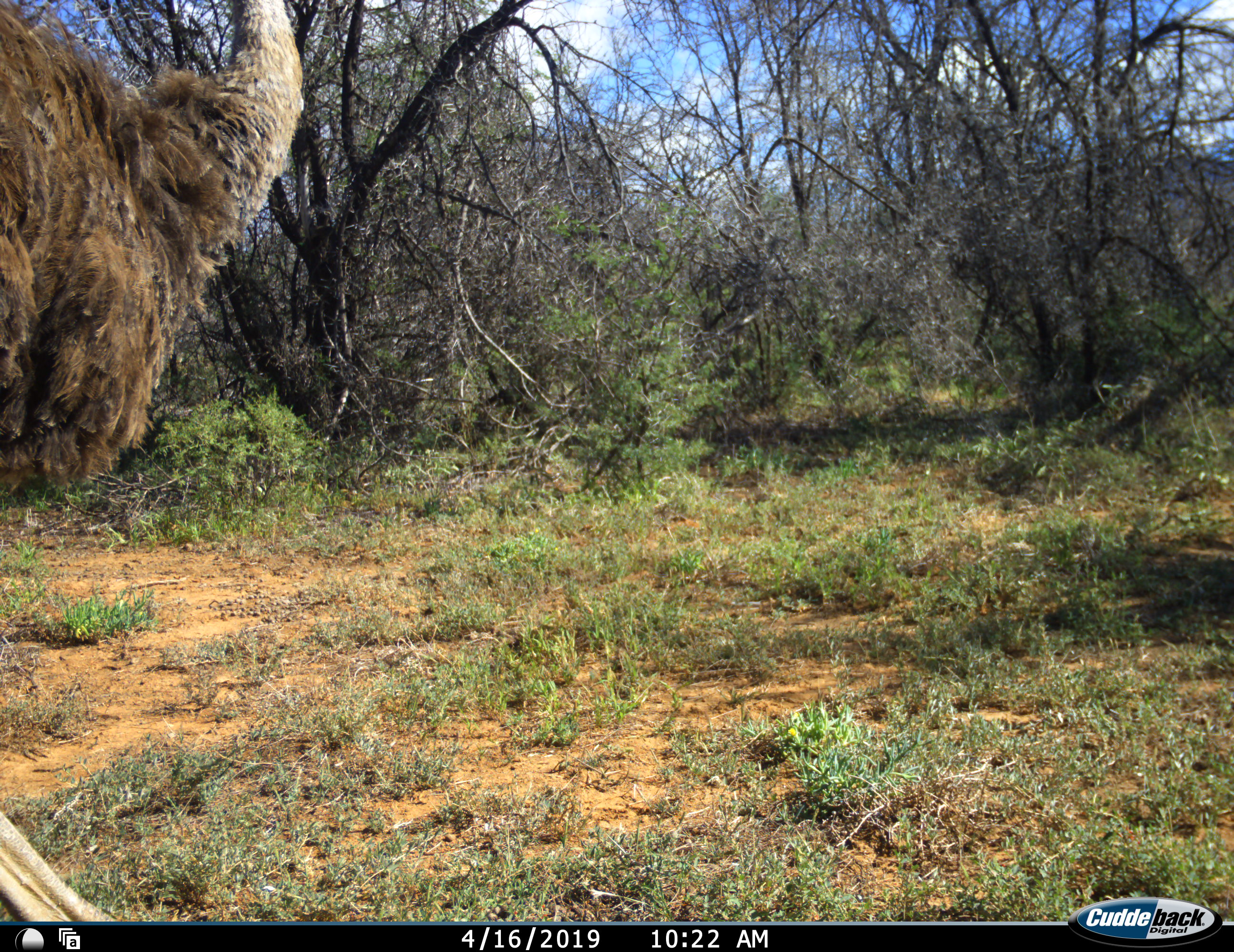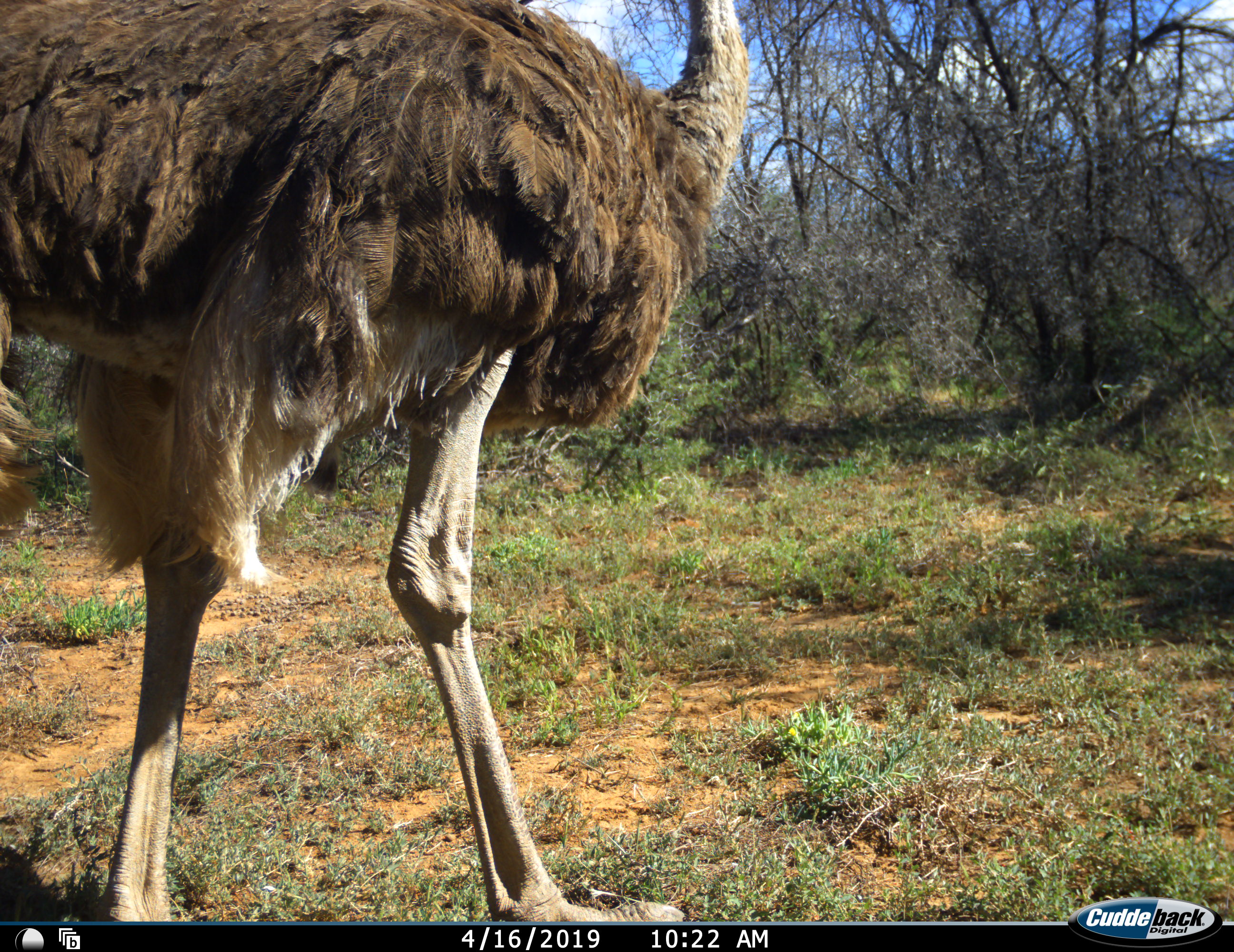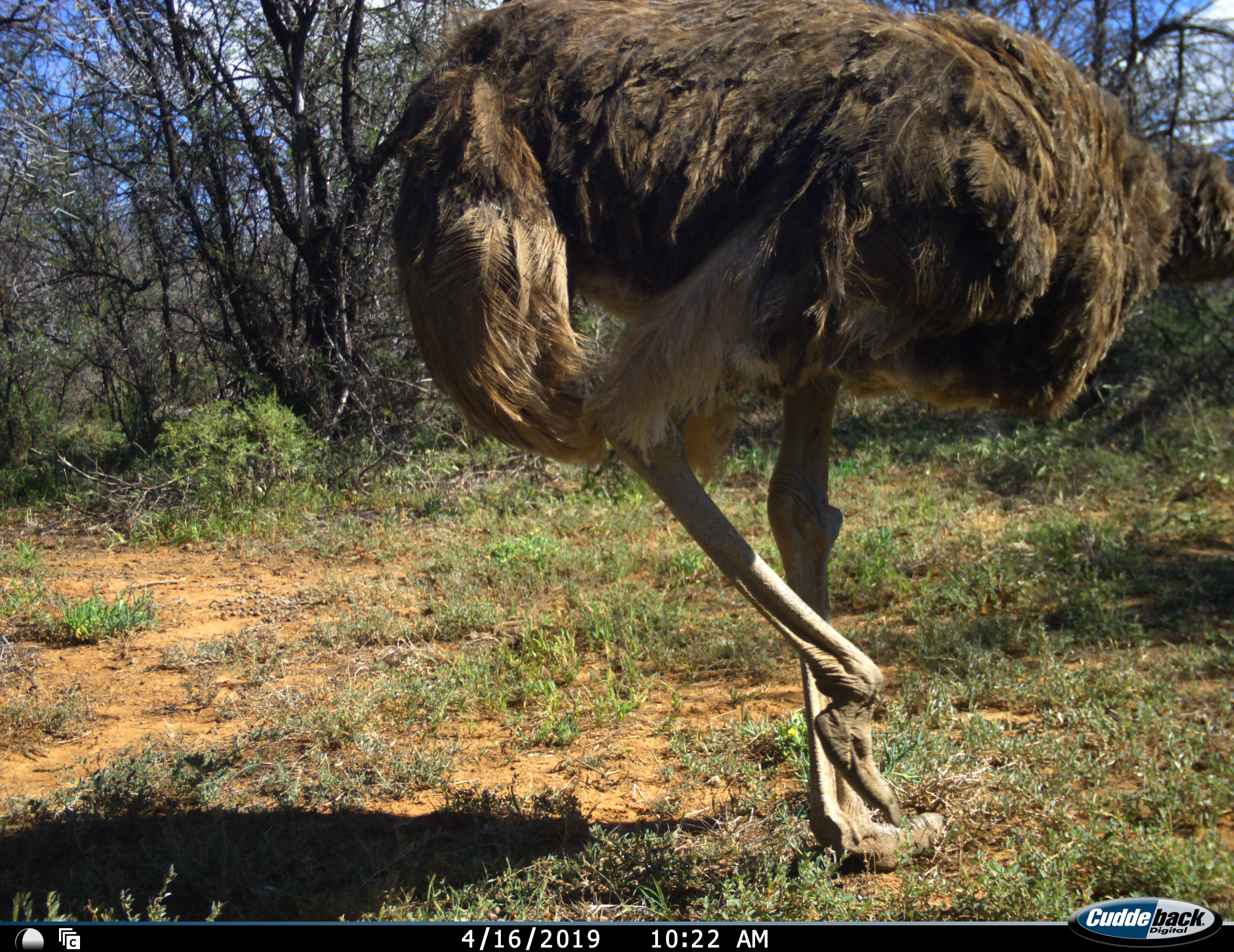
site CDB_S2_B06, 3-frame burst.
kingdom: Animalia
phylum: Chordata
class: Aves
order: Struthioniformes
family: Struthionidae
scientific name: Struthionidae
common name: ostrich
Ostrich (Struthionidae), count 1. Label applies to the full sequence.